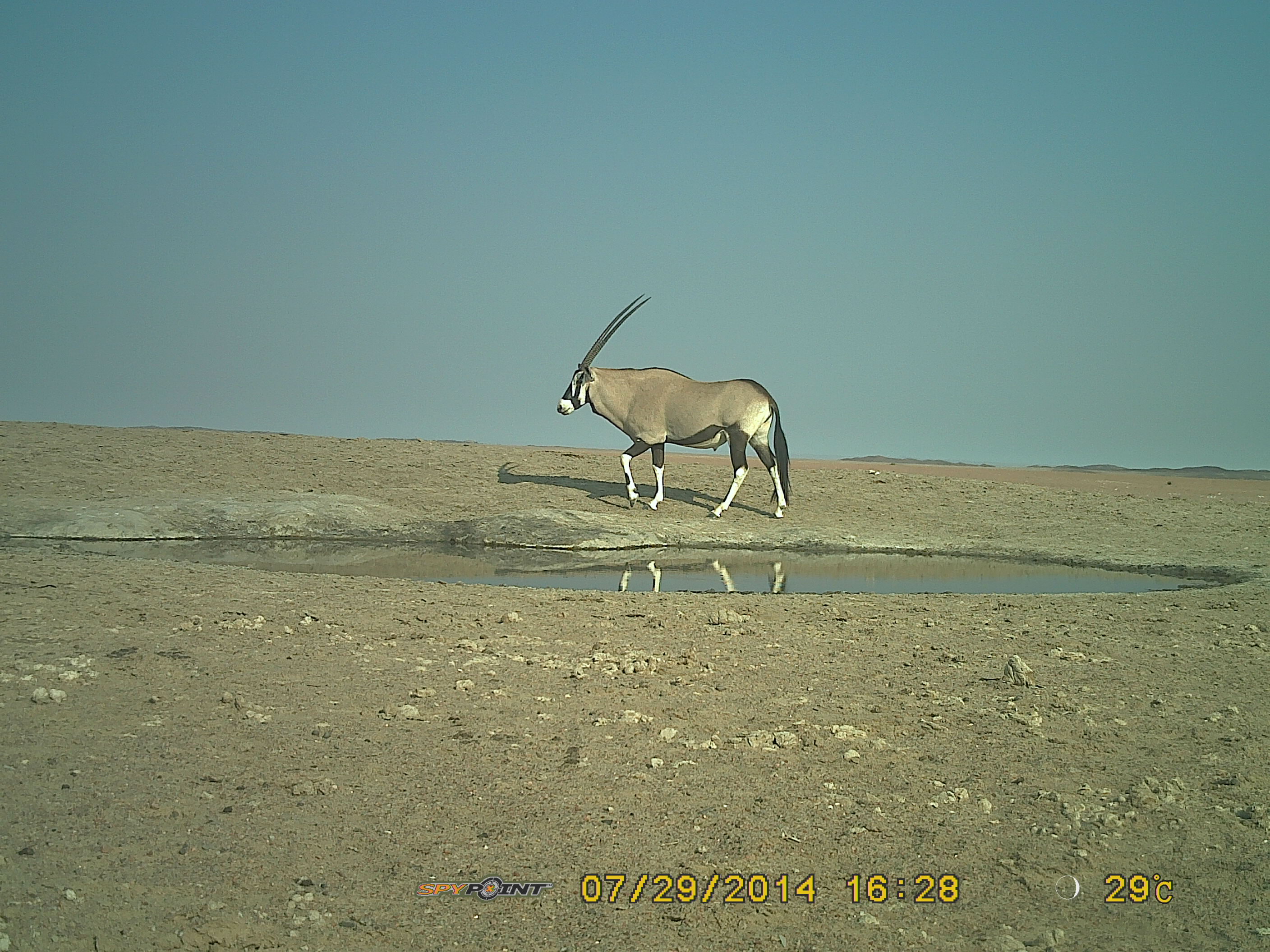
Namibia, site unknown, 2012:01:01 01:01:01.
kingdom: Animalia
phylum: Chordata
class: Mammalia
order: Artiodactyla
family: Bovidae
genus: Oryx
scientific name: Oryx gazella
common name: gemsbok